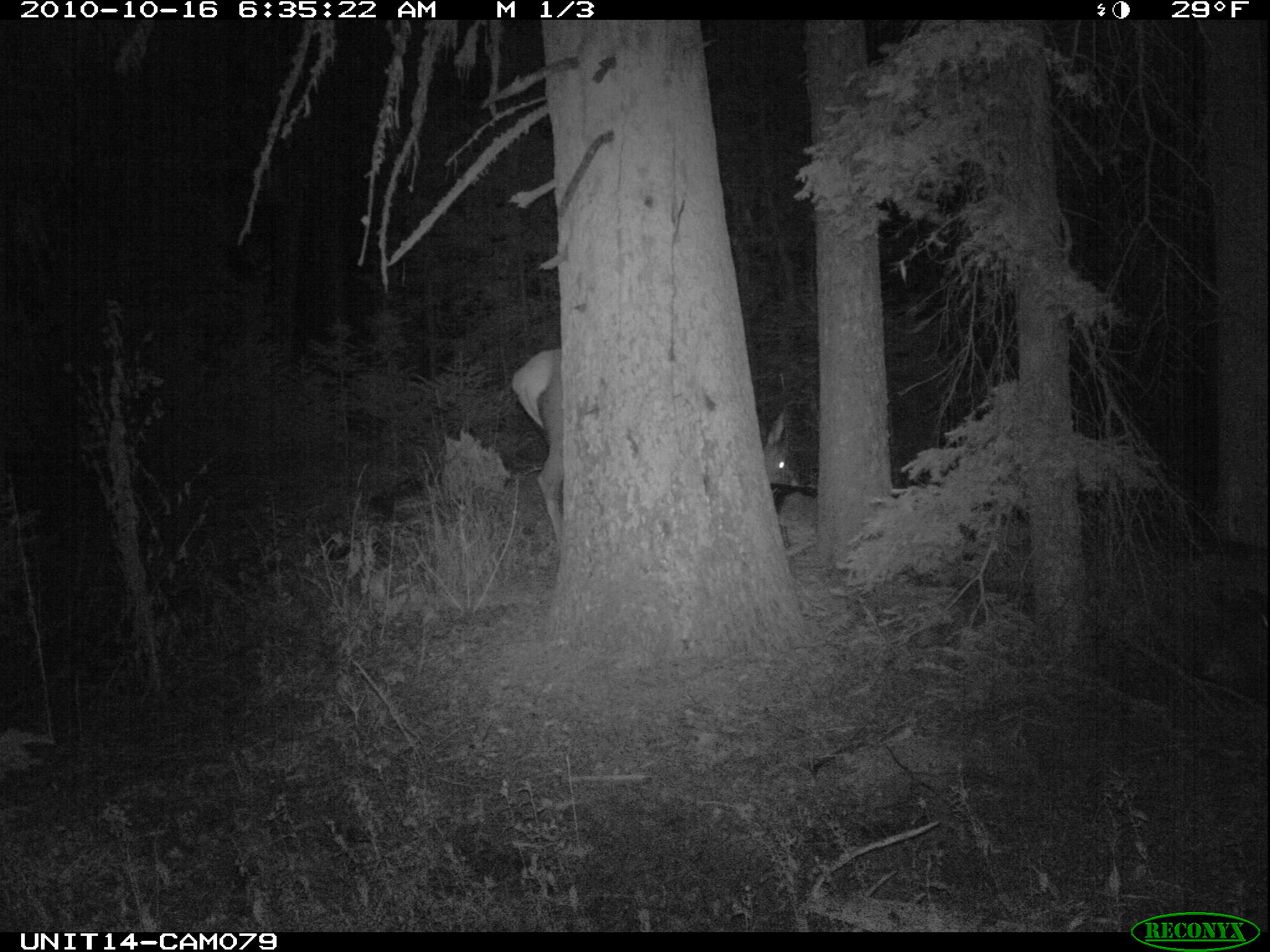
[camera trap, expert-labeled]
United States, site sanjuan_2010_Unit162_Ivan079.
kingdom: Animalia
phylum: Chordata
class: Mammalia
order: Artiodactyla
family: Cervidae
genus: Cervus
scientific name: Cervus elaphus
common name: red deer